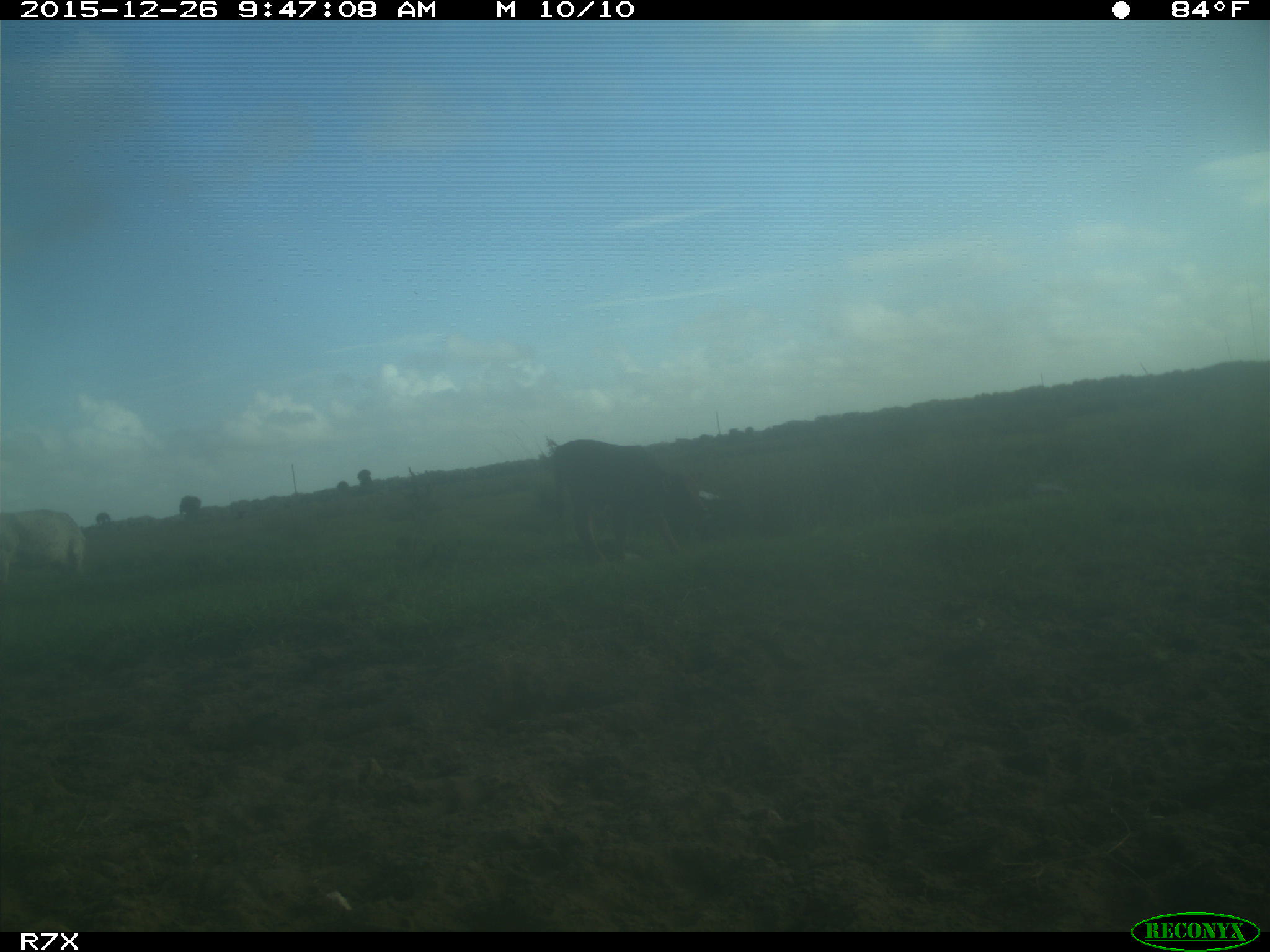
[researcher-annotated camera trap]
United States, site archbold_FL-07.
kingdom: Animalia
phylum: Chordata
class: Mammalia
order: Artiodactyla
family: Bovidae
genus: Bos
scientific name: Bos taurus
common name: domestic cow